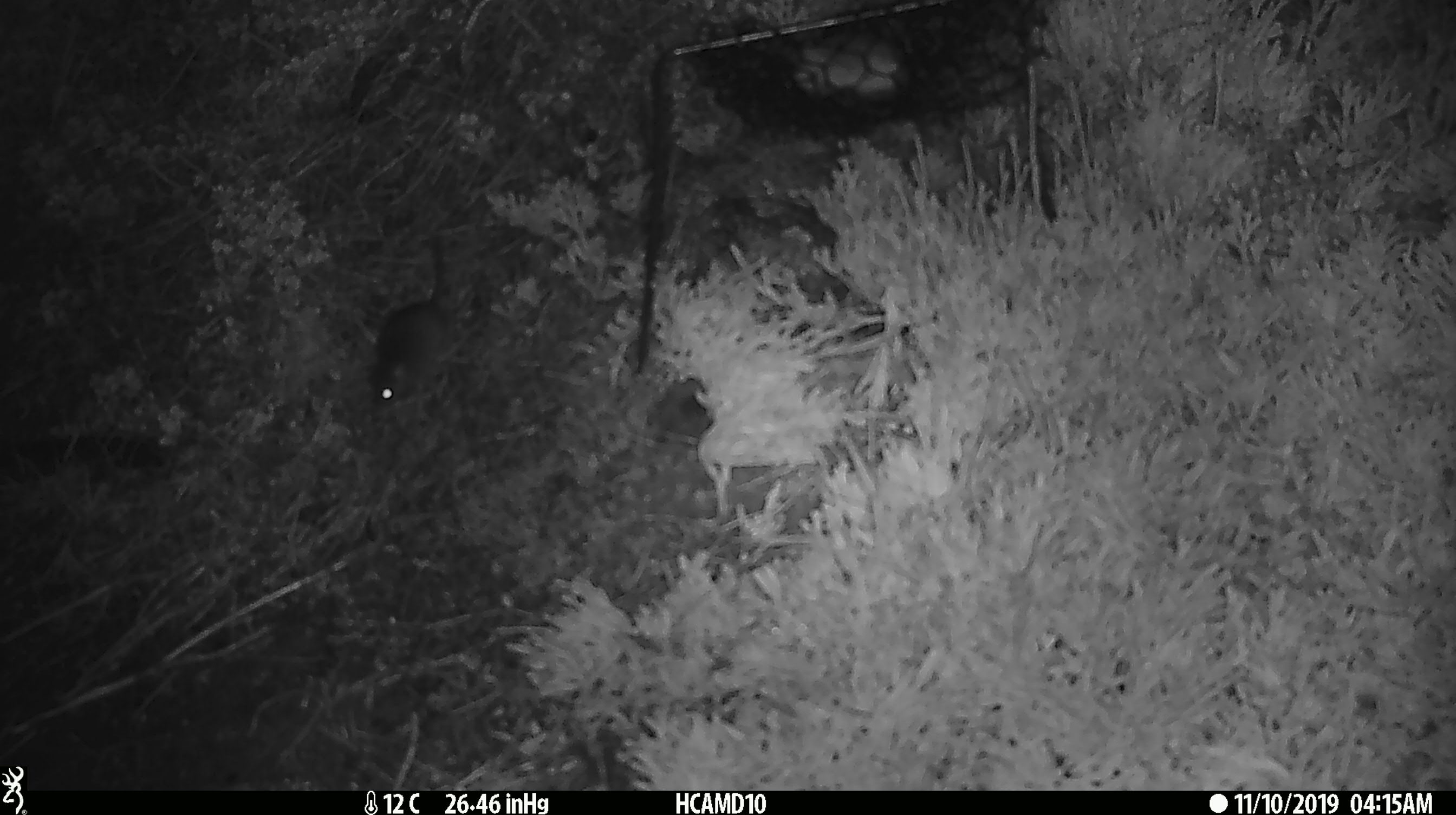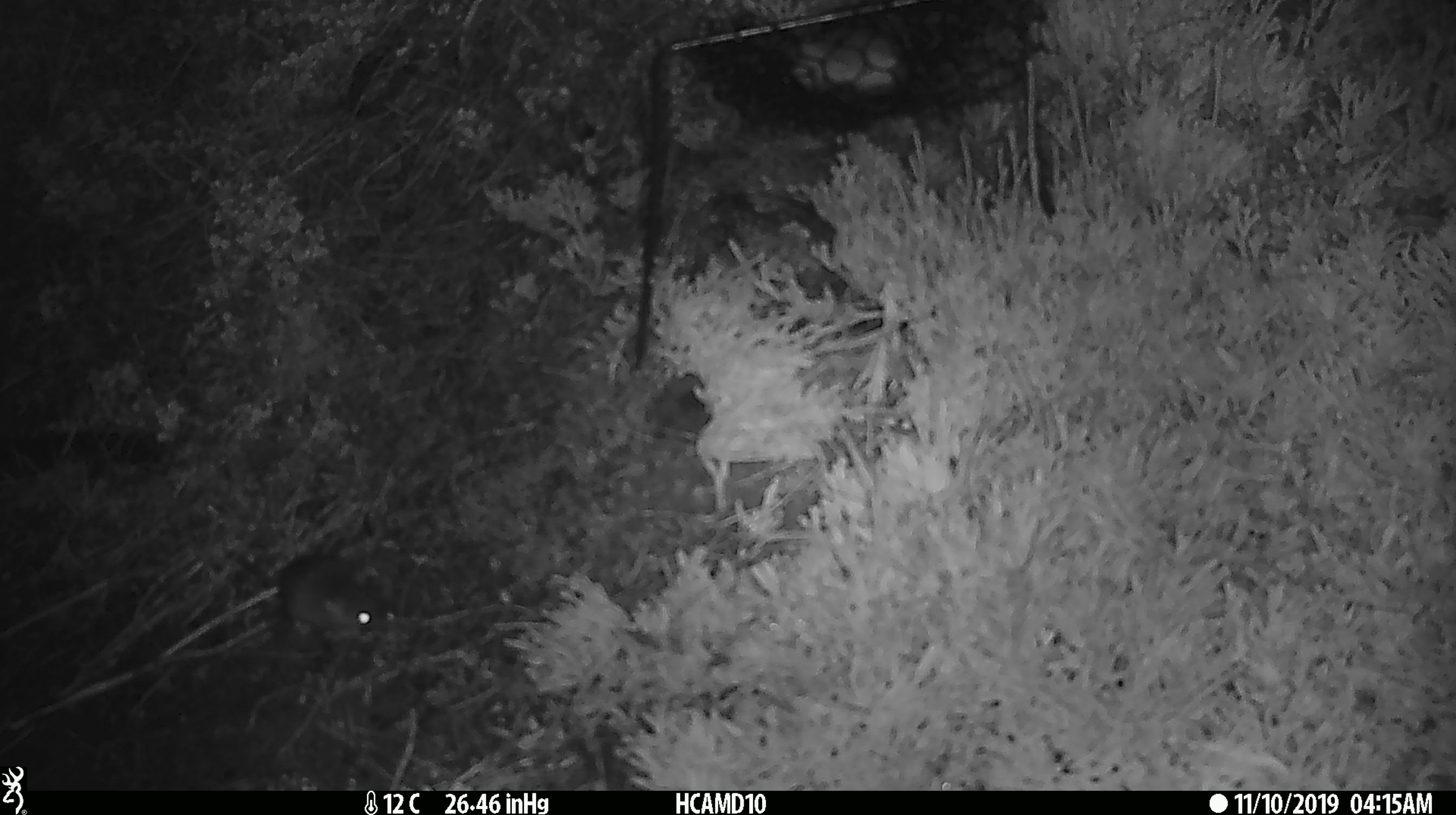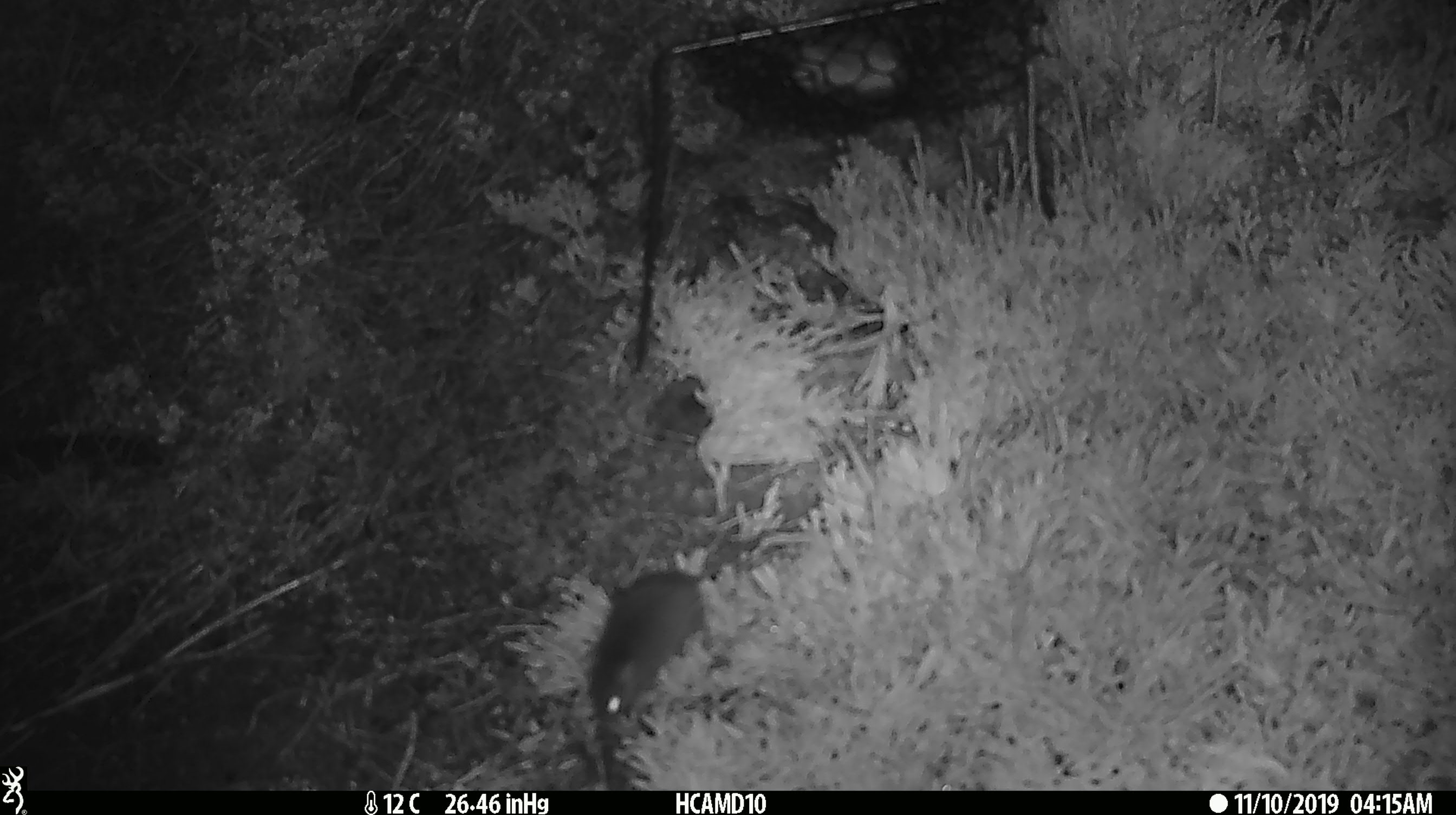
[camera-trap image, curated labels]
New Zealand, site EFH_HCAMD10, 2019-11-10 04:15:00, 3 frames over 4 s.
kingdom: Animalia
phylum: Chordata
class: Mammalia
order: Rodentia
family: Muridae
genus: Mus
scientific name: Mus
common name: mouse